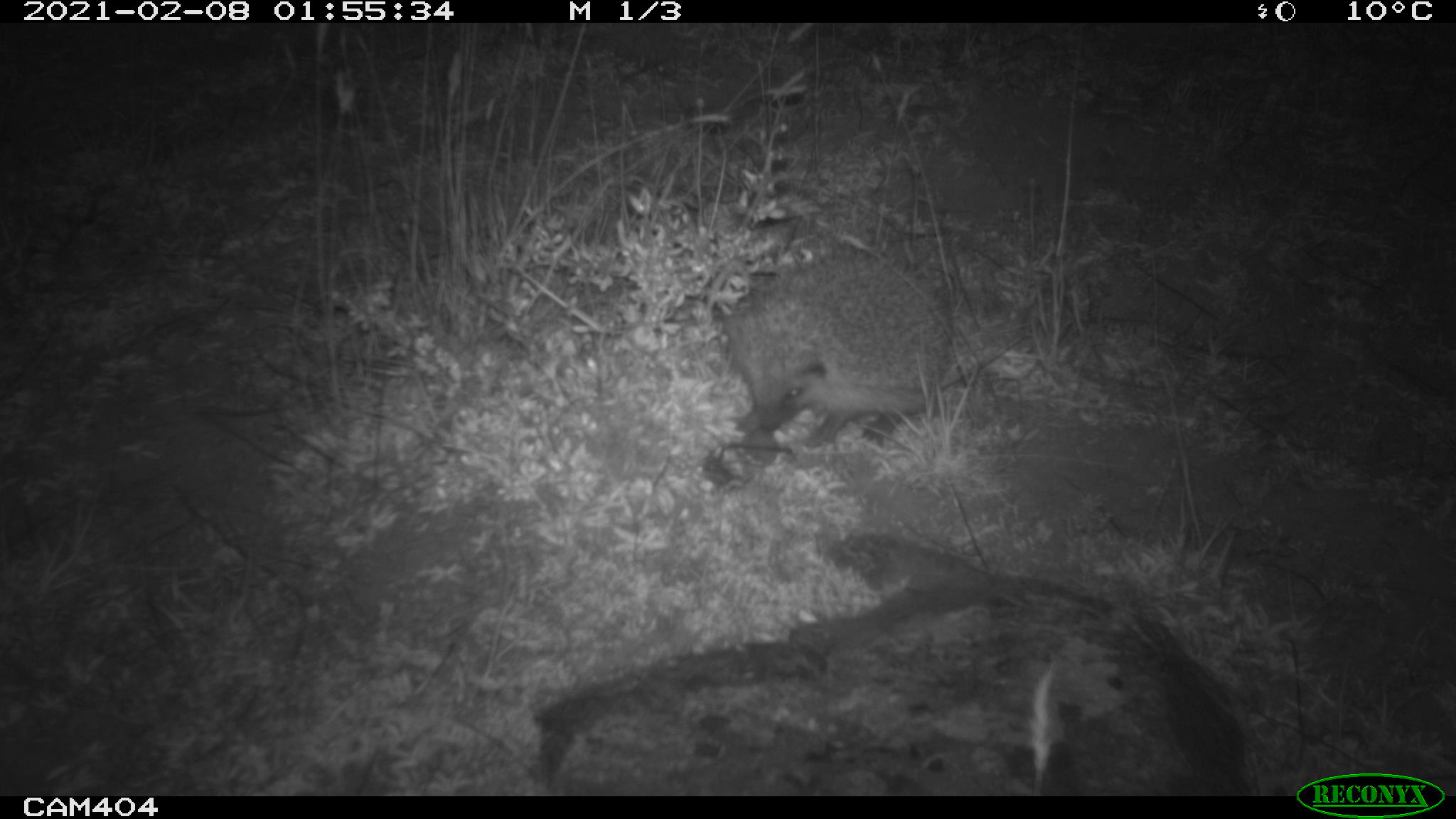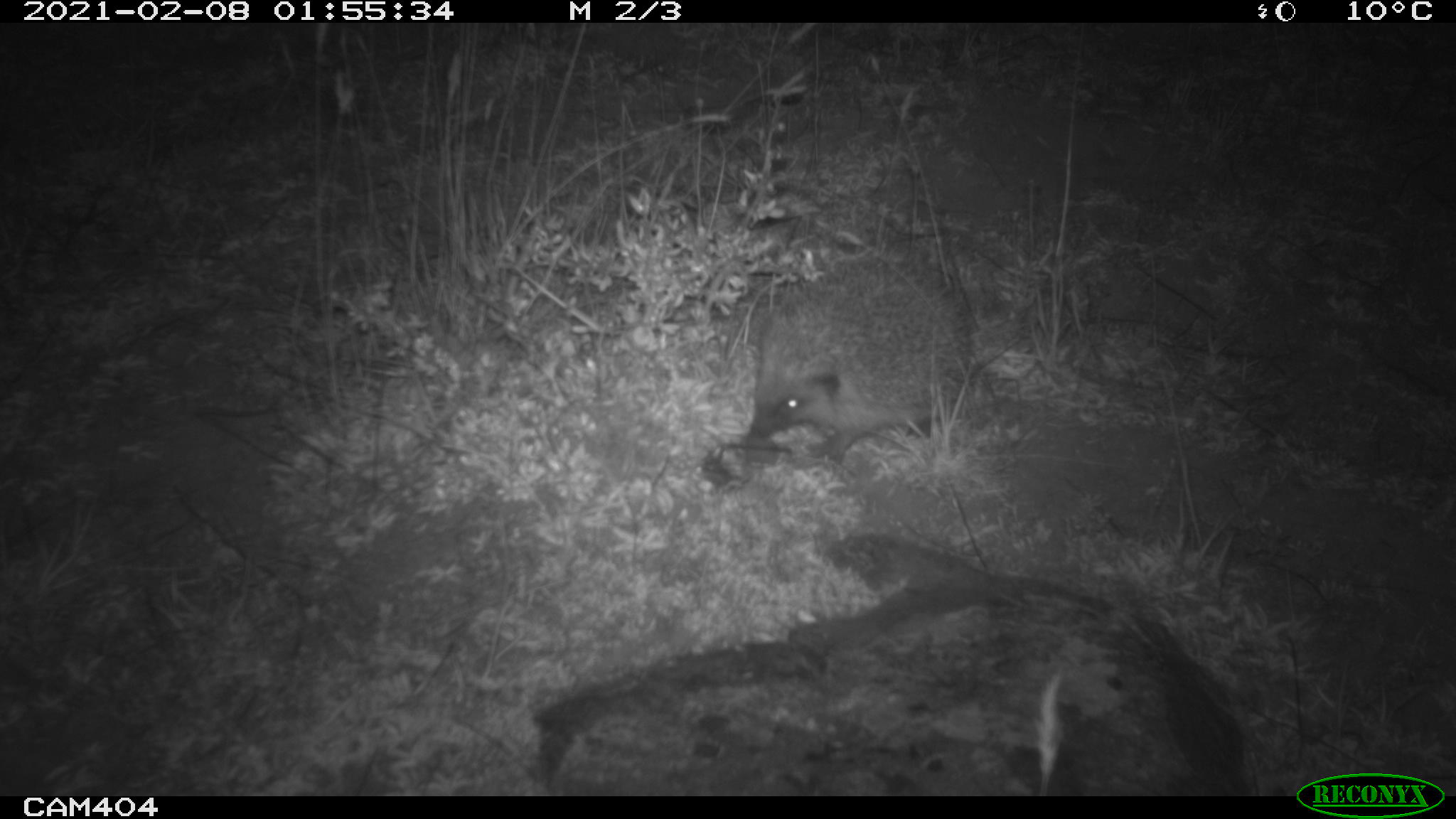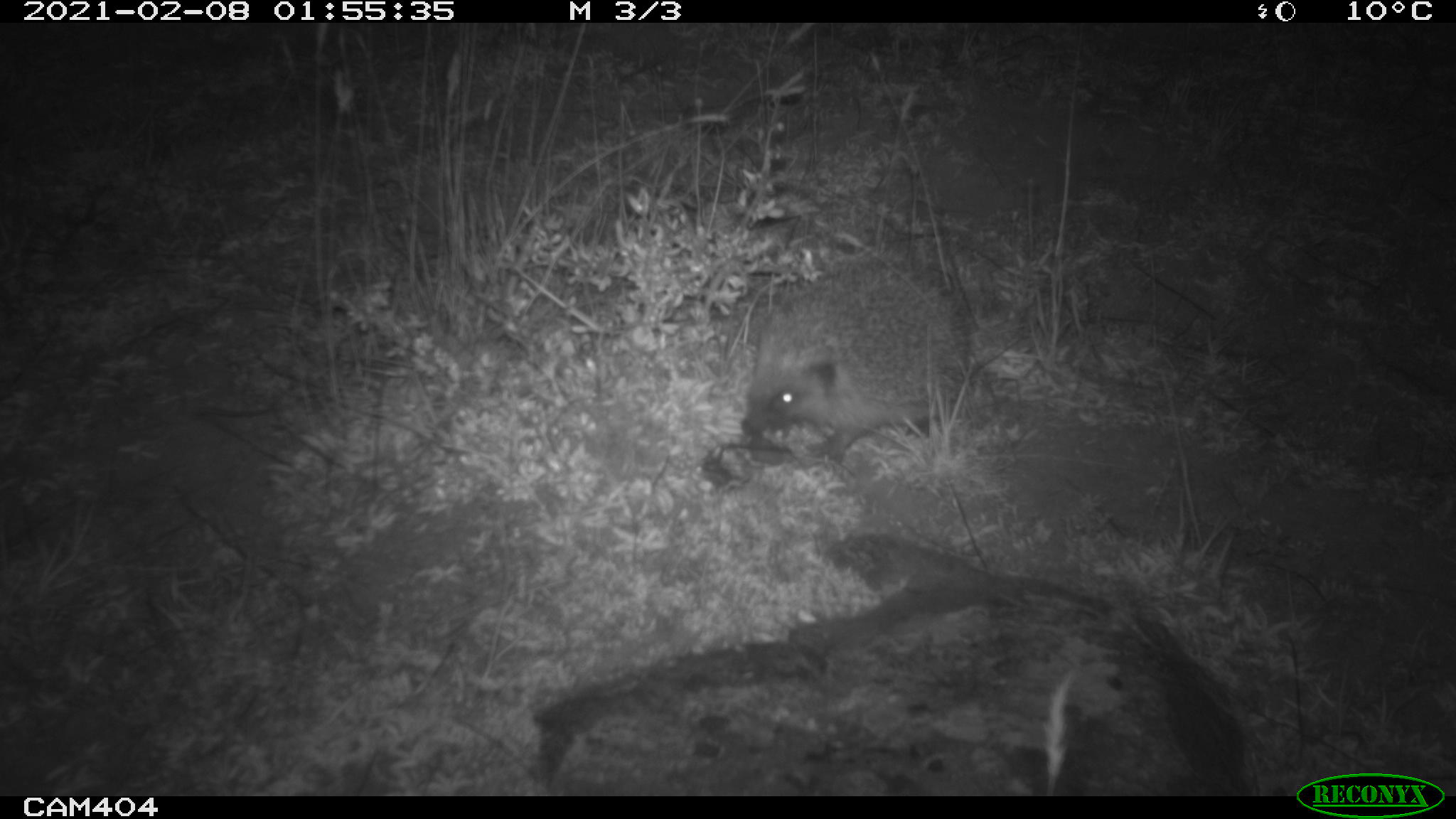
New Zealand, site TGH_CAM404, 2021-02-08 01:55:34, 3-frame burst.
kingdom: Animalia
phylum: Chordata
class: Mammalia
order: Eulipotyphla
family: Erinaceidae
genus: Erinaceus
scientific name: Erinaceus europaeus europaeus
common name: european hedgehog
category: hedgehog